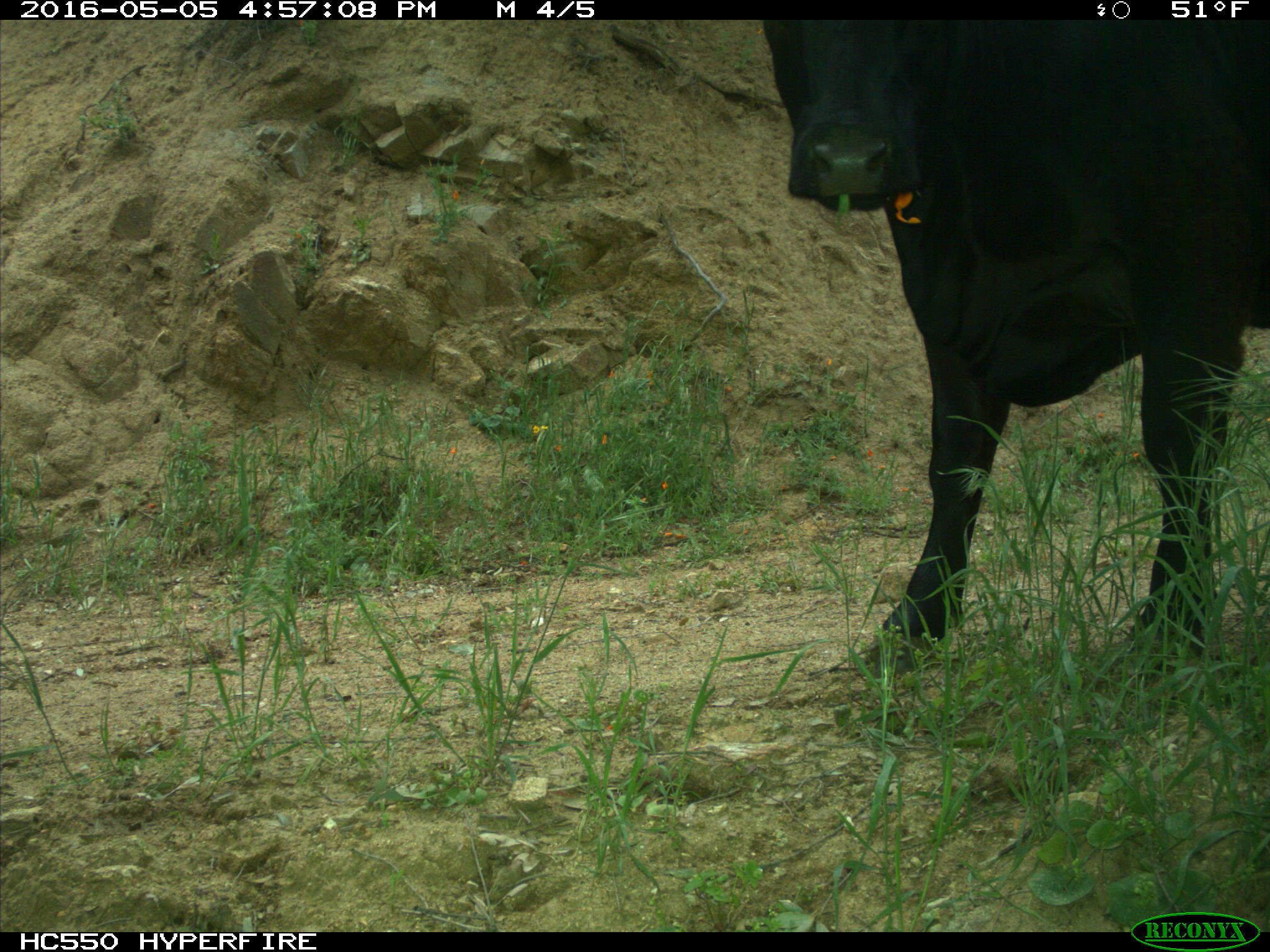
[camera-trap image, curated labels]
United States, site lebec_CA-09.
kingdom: Animalia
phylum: Chordata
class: Mammalia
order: Artiodactyla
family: Bovidae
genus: Bos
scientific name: Bos taurus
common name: domestic cow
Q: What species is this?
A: Bos taurus (domestic cow).